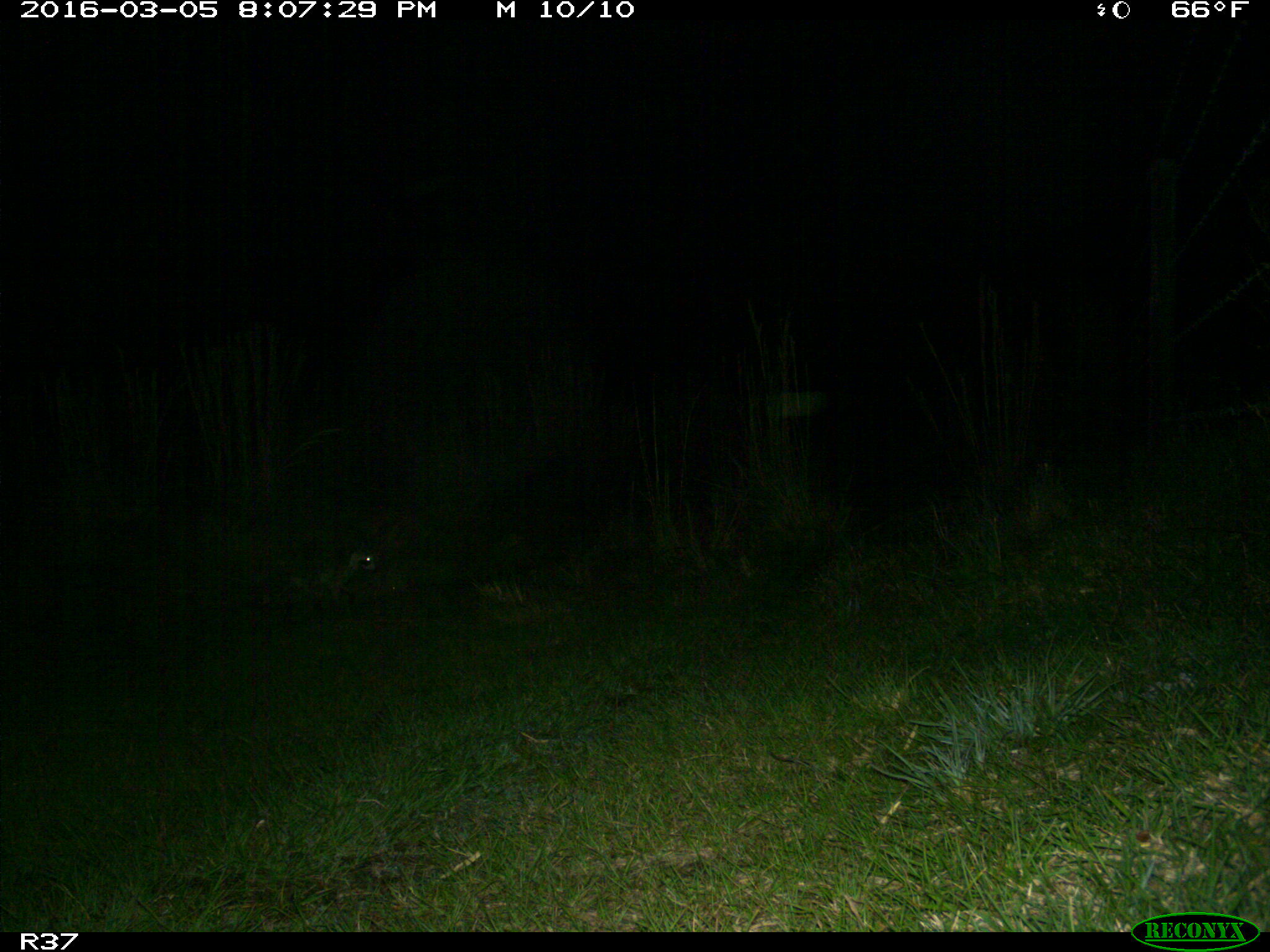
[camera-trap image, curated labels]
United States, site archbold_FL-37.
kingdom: Animalia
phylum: Chordata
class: Mammalia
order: Carnivora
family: Procyonidae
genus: Procyon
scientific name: Procyon lotor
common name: common raccoon